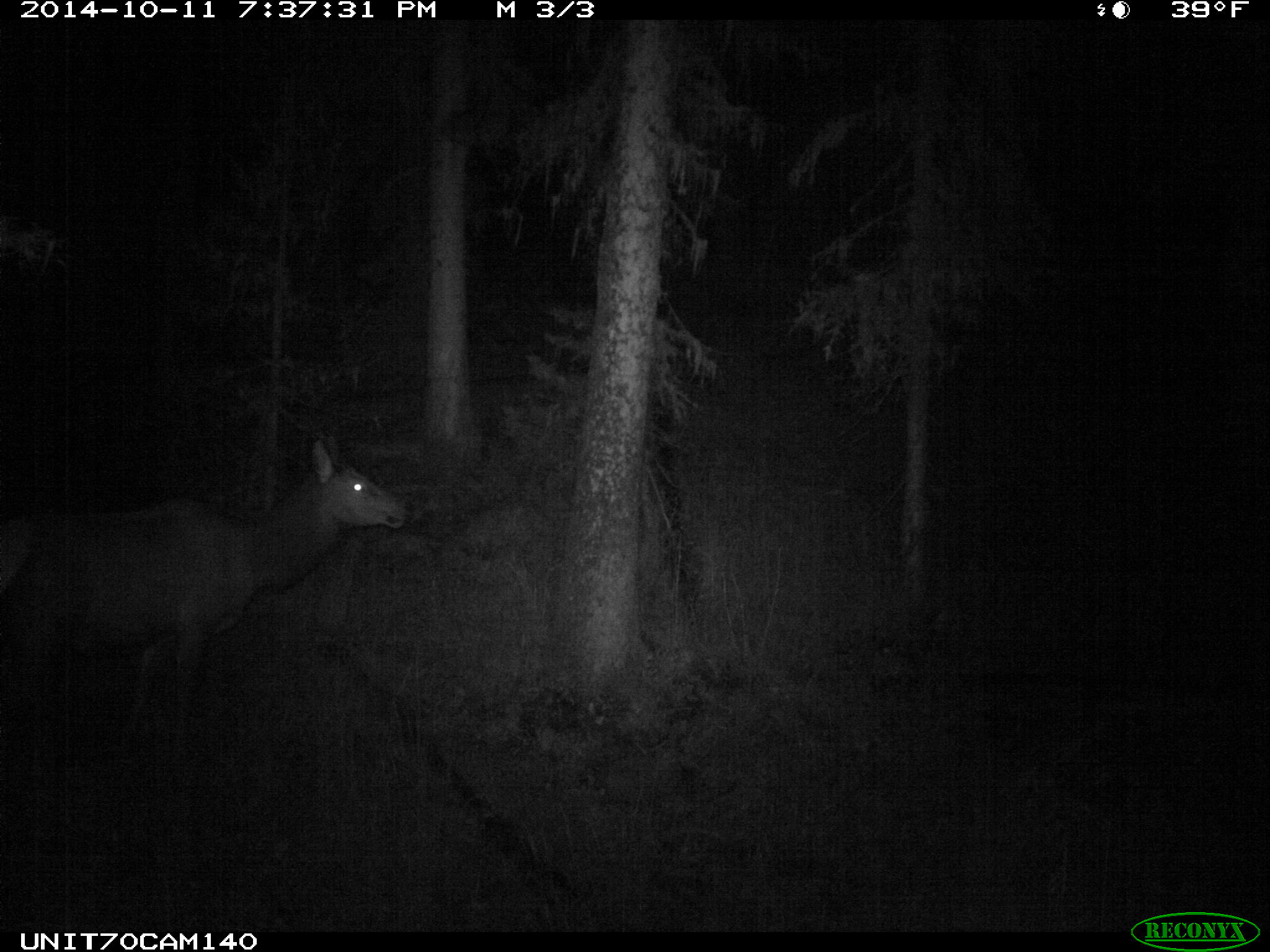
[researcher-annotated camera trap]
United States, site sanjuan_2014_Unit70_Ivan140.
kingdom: Animalia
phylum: Chordata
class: Mammalia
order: Artiodactyla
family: Cervidae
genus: Cervus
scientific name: Cervus elaphus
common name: red deer